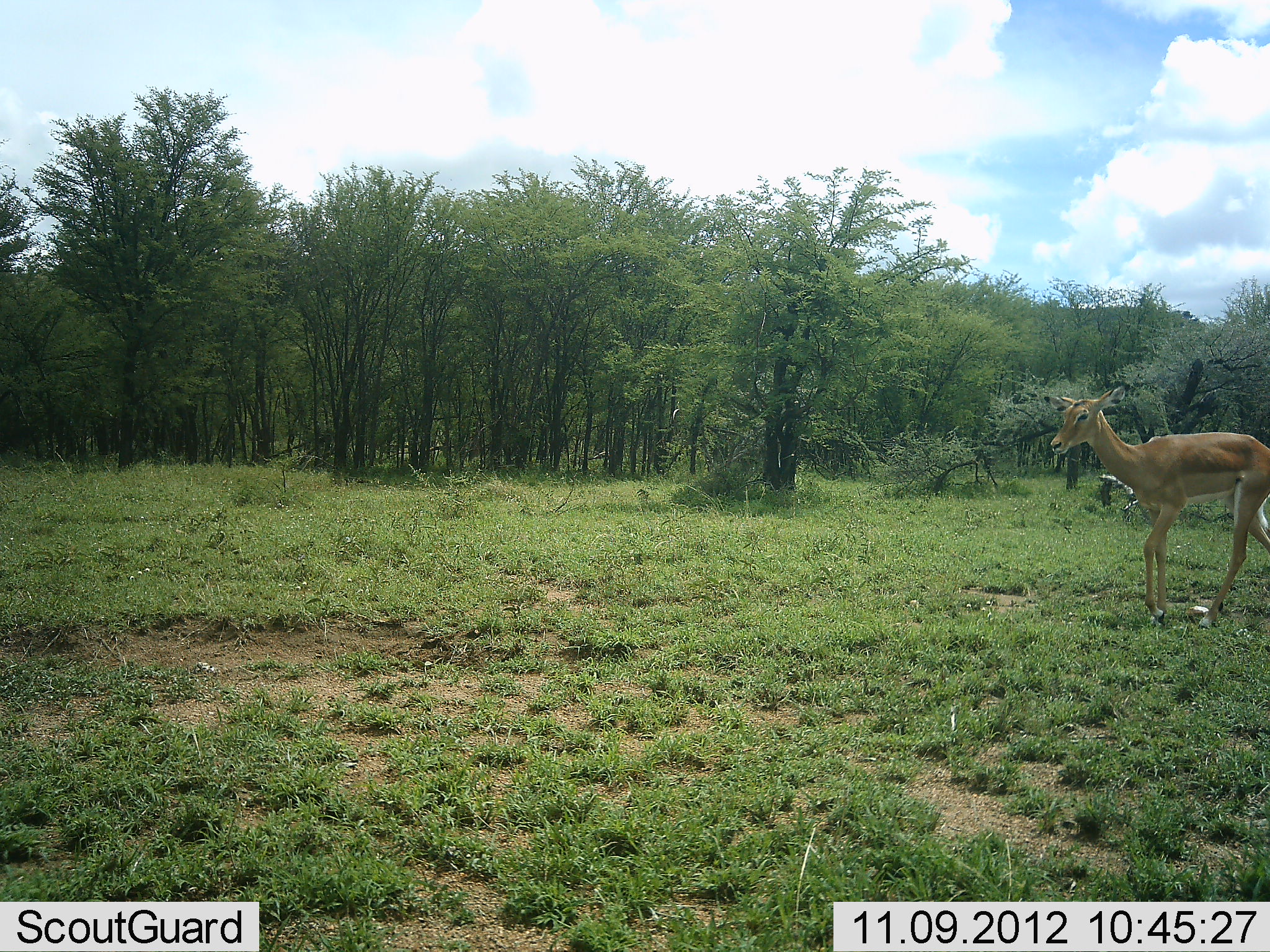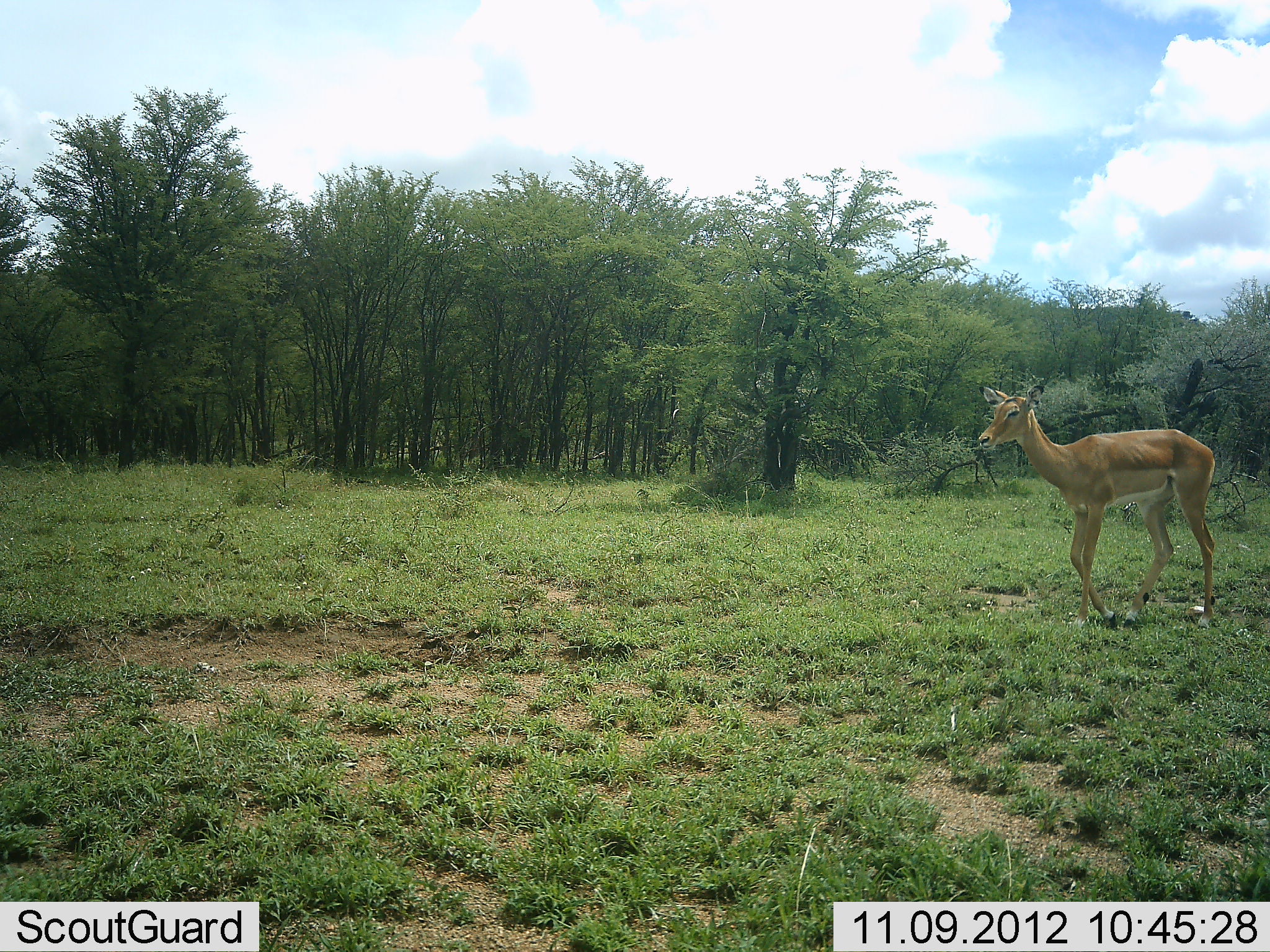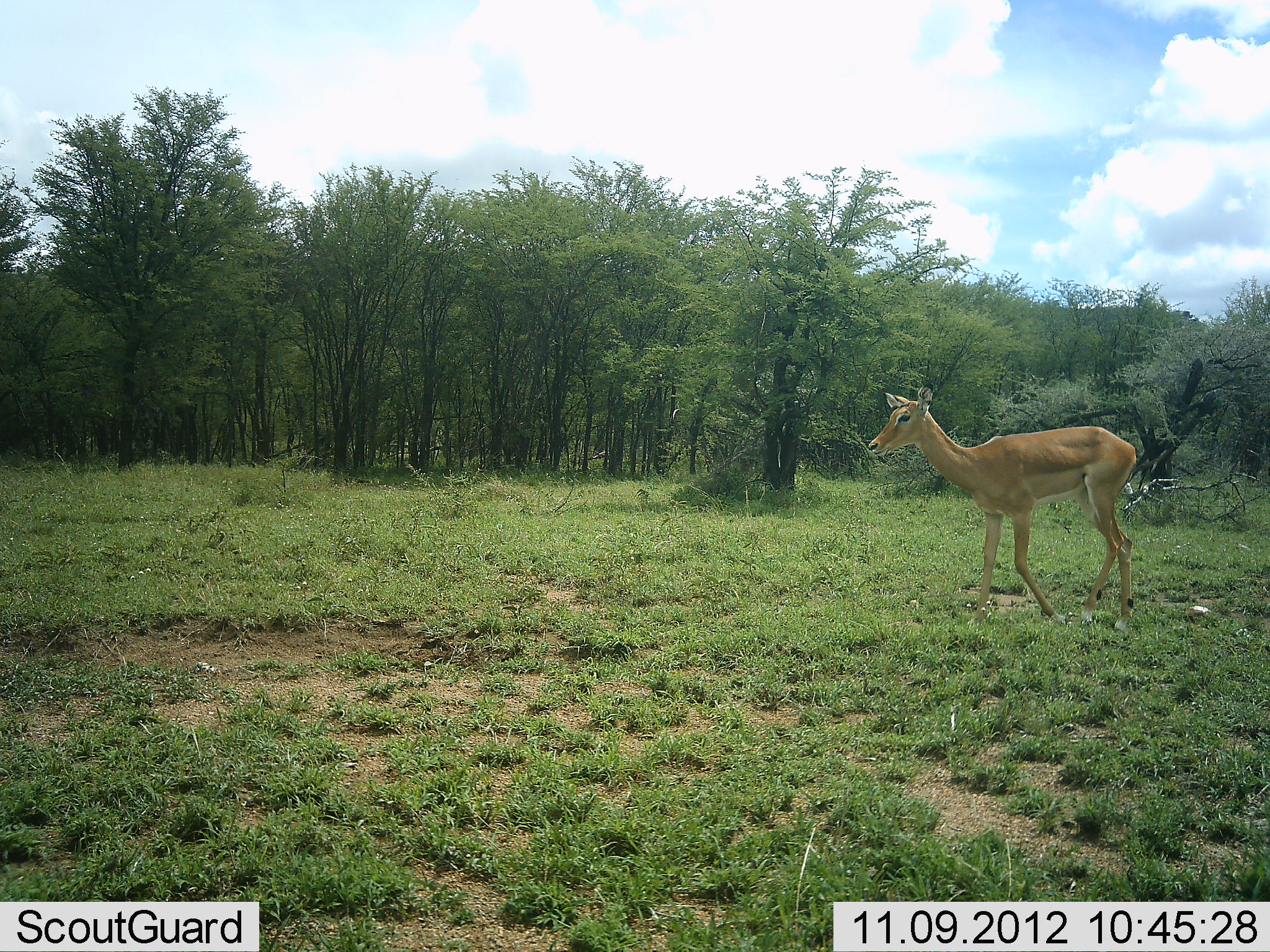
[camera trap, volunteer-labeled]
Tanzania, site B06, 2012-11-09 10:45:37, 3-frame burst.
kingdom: Animalia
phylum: Chordata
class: Mammalia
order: Artiodactyla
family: Bovidae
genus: Aepyceros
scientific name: Aepyceros melampus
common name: impala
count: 1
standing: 0%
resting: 0%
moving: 100%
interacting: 0%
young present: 0%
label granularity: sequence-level